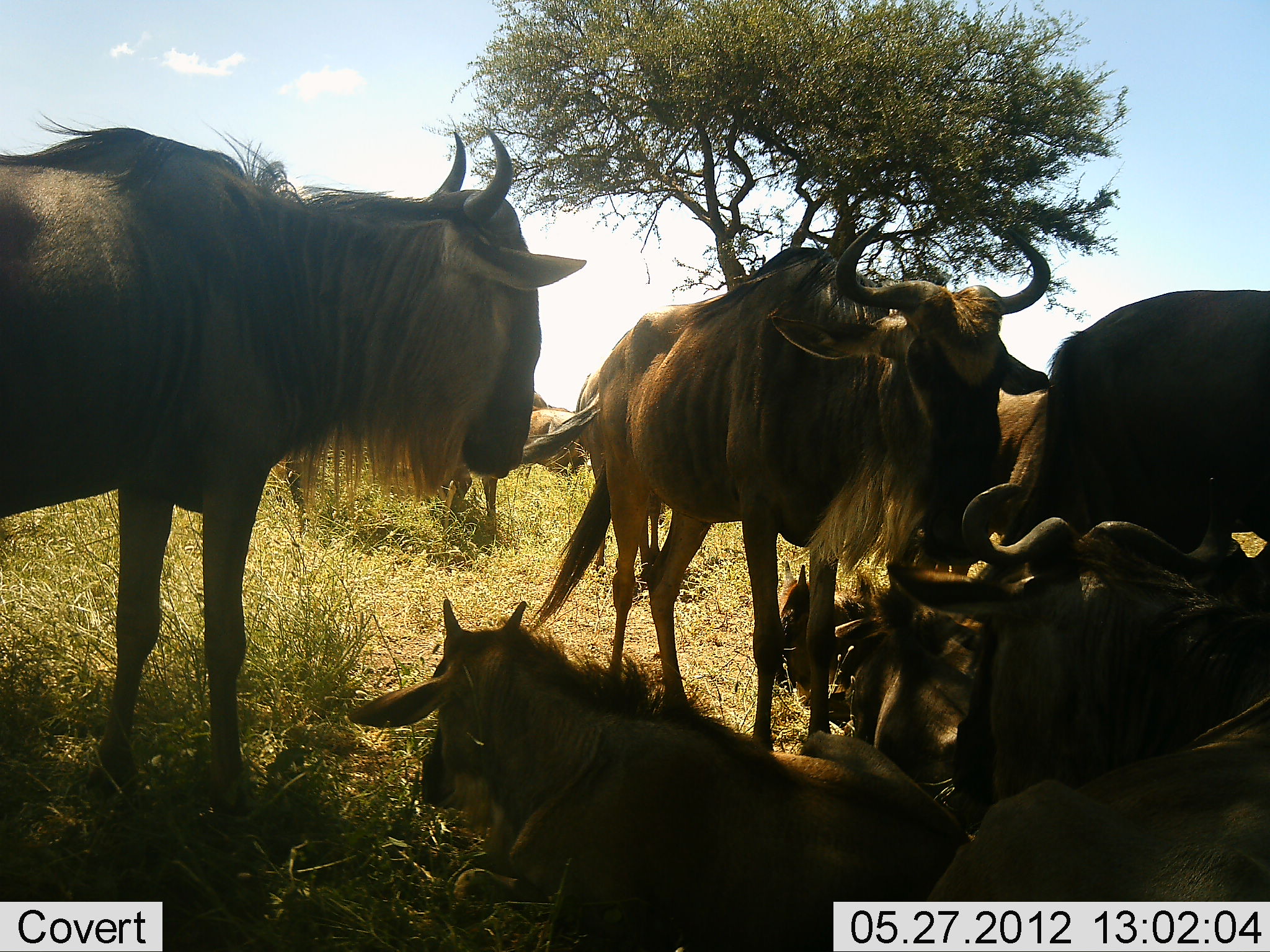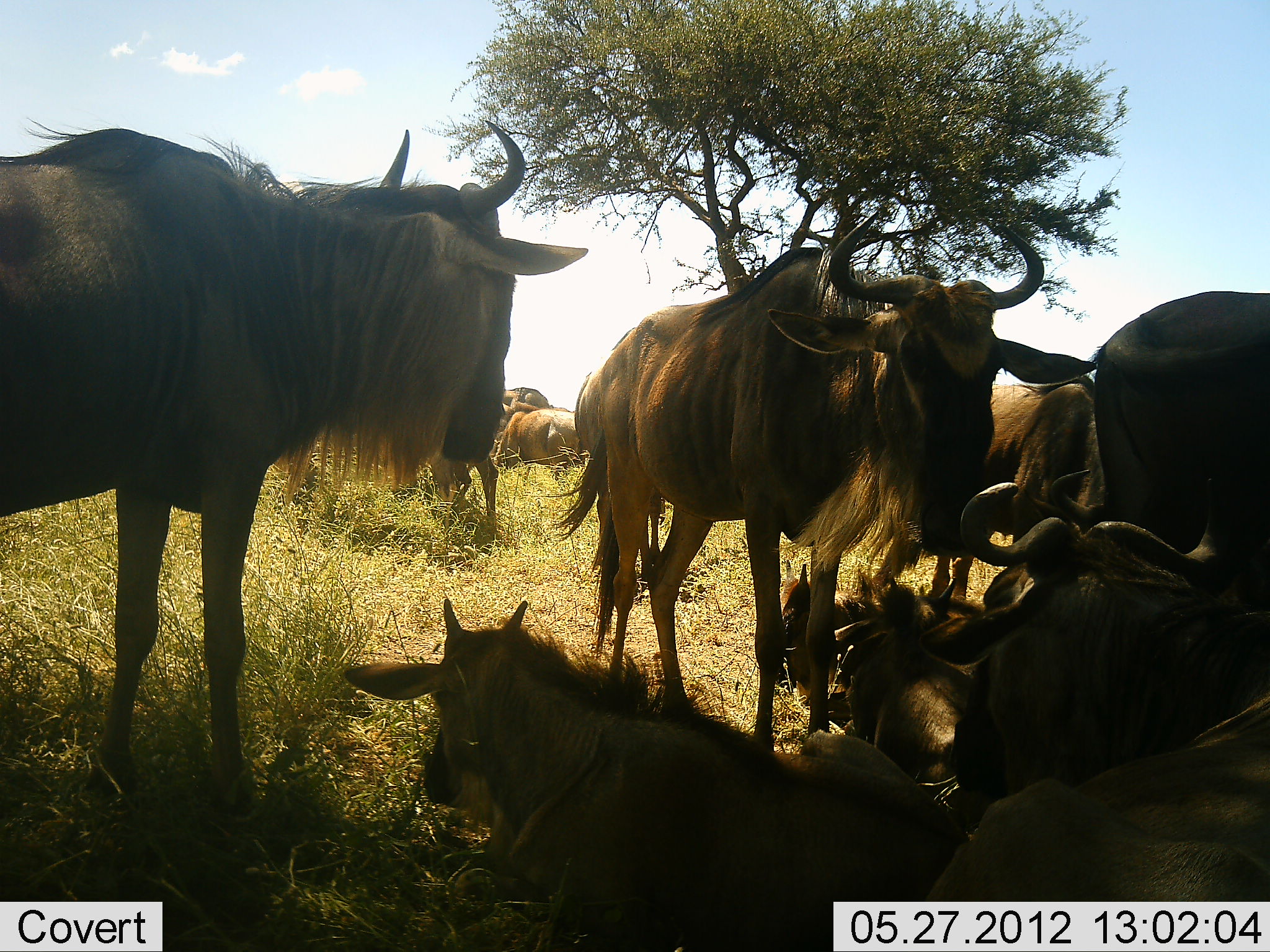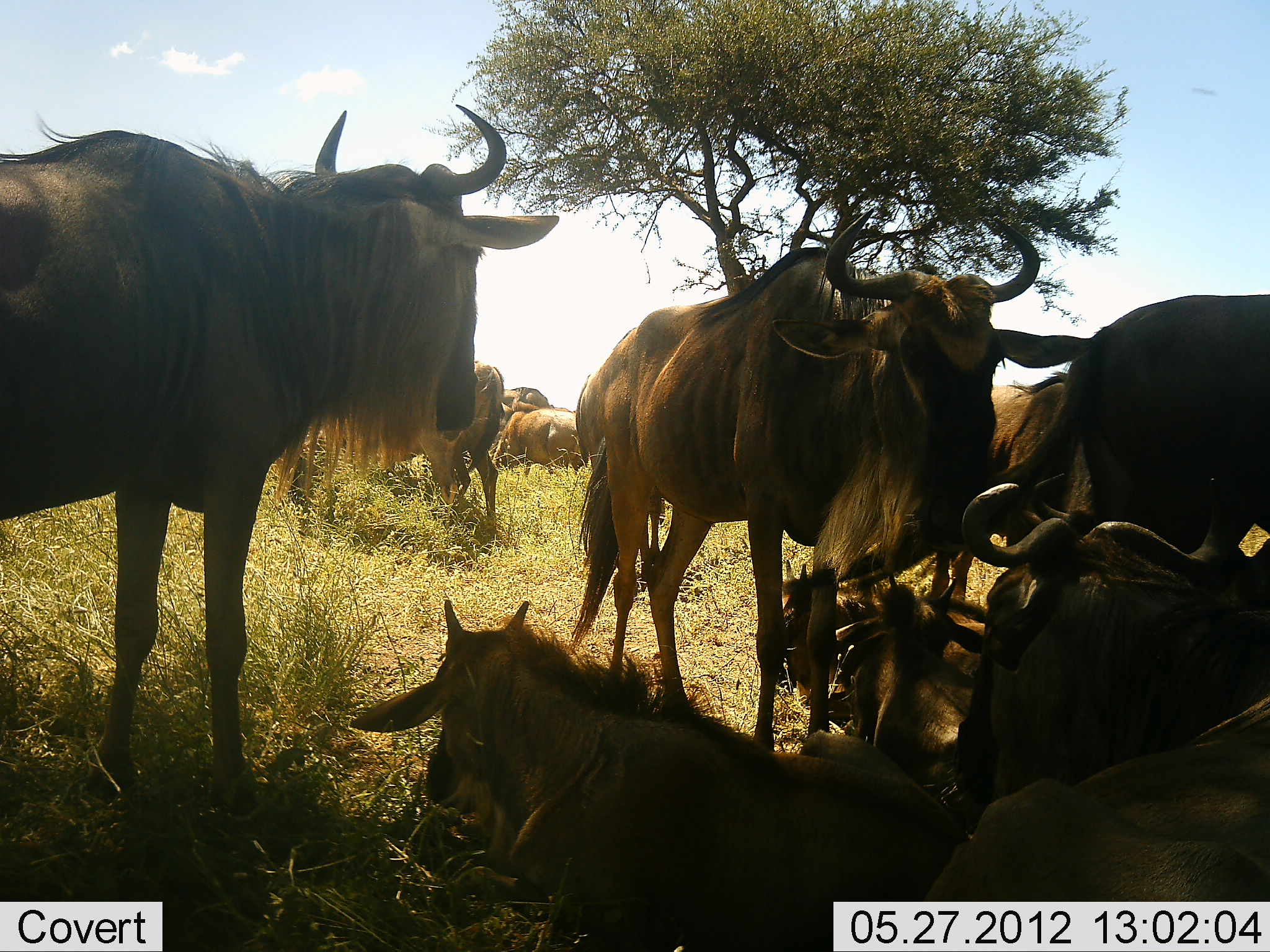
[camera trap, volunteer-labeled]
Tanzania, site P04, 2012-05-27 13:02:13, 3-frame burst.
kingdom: Animalia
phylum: Chordata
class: Mammalia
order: Artiodactyla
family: Bovidae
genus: Connochaetes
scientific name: Connochaetes taurinus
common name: blue wildebeest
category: wildebeest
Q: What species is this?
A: Wildebeest (blue wildebeest) (Connochaetes taurinus).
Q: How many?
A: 11-50.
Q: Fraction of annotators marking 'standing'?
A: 90%.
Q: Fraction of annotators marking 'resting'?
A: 100%.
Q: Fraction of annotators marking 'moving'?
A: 20%.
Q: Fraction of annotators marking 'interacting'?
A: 10%.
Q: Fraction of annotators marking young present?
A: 50%.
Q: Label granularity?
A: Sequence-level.